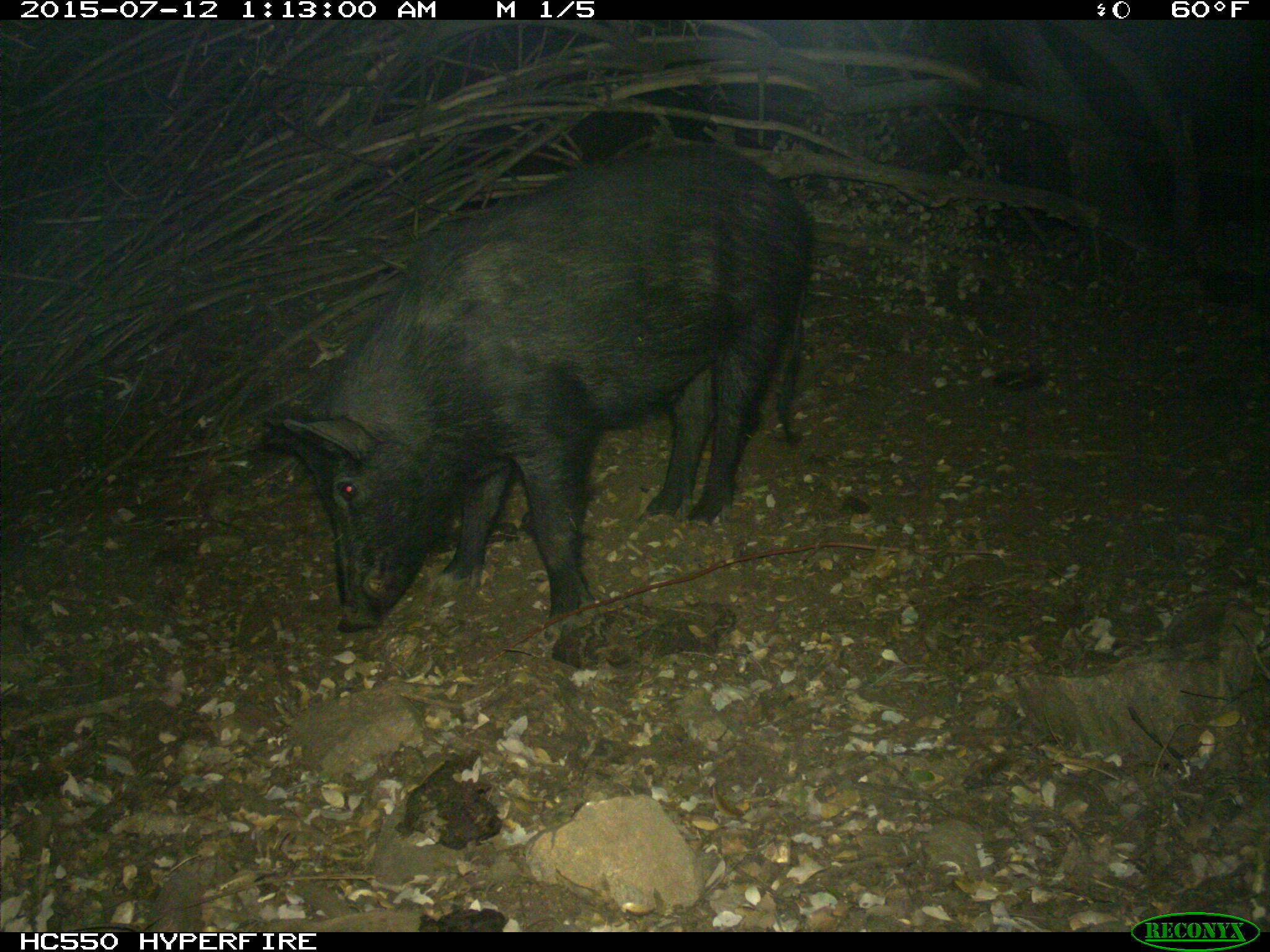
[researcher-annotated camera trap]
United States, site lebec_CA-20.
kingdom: Animalia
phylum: Chordata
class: Mammalia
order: Artiodactyla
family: Suidae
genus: Sus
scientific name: Sus scrofa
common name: wild boar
Sus scrofa (wild boar).